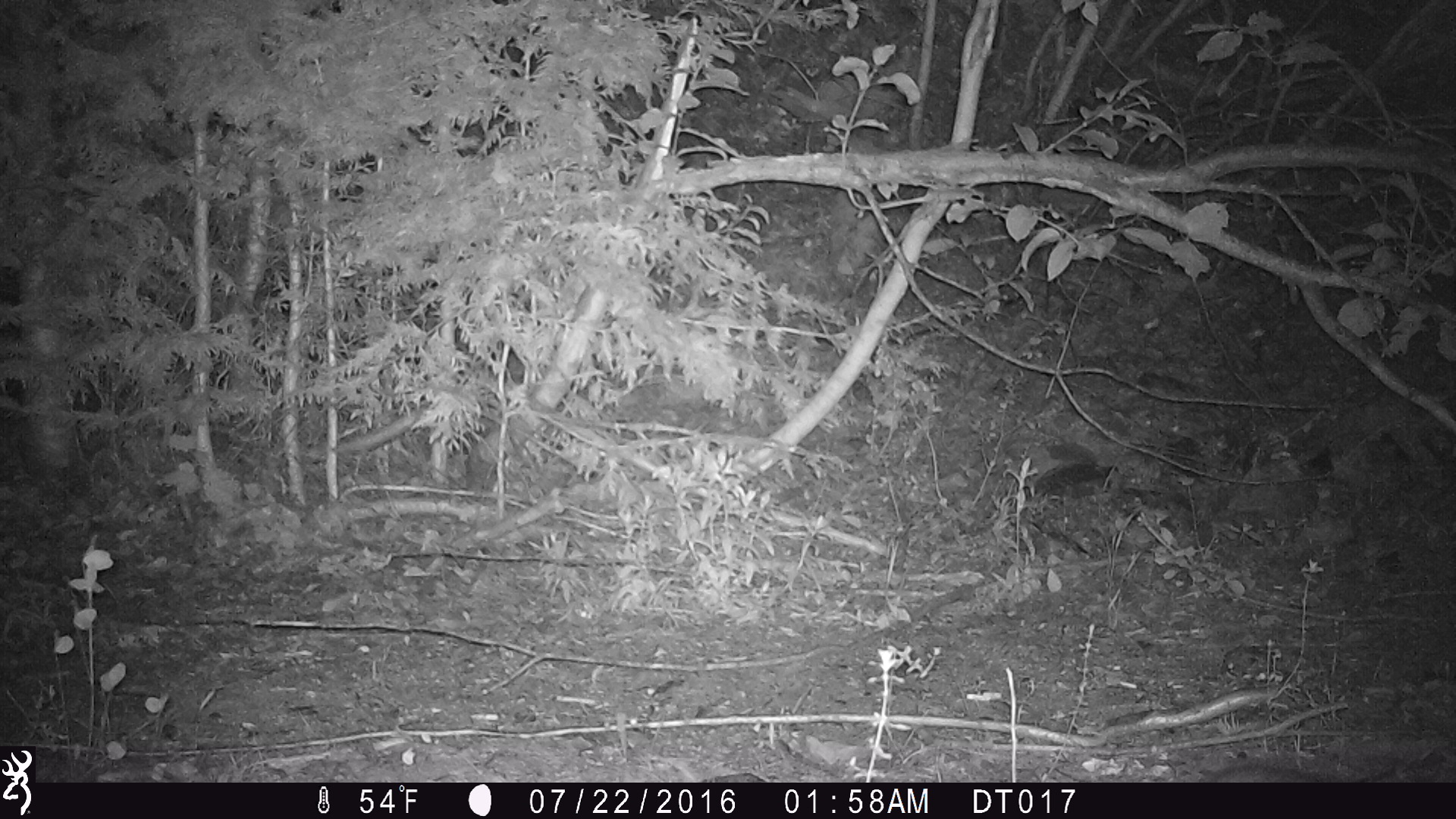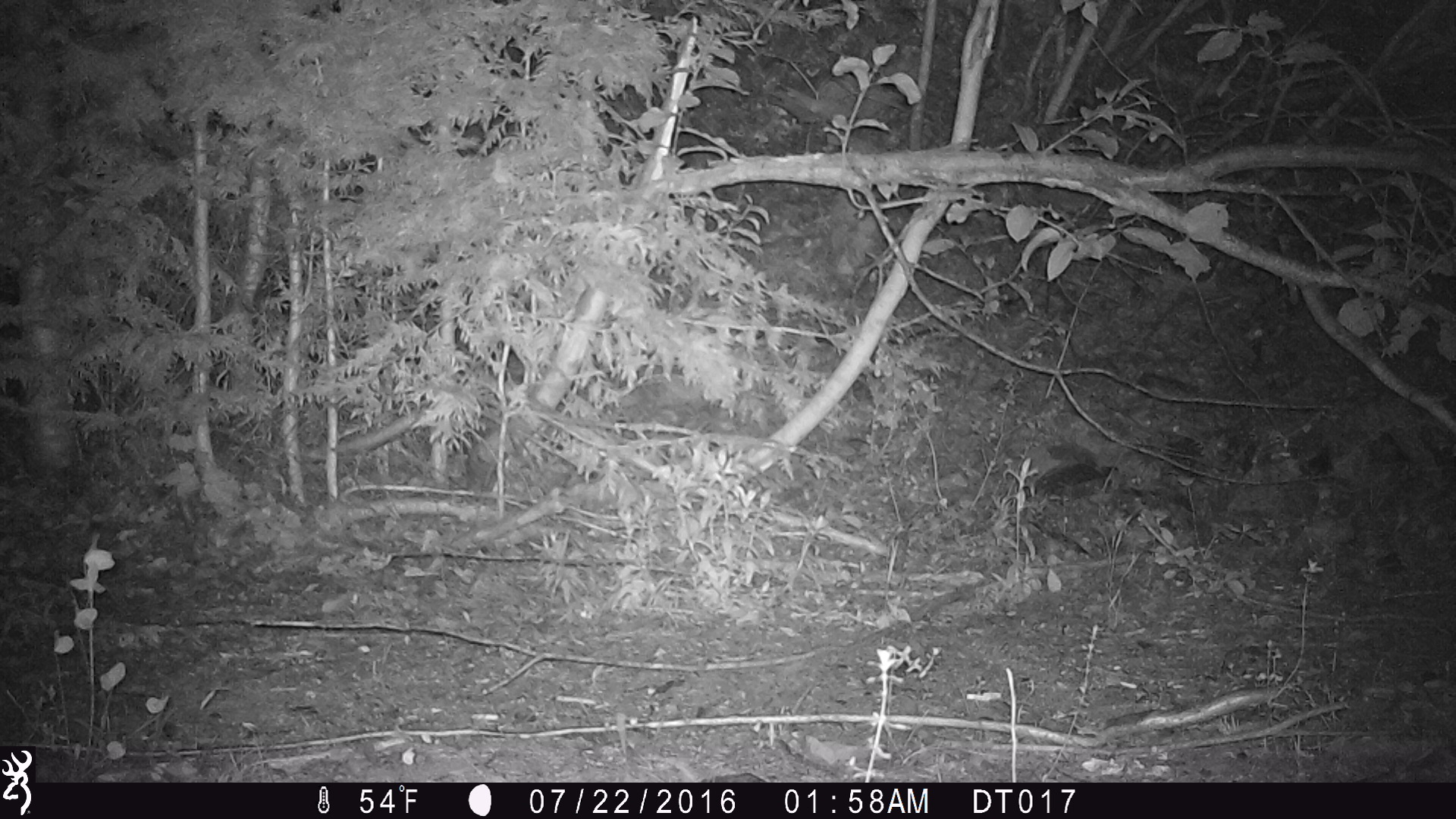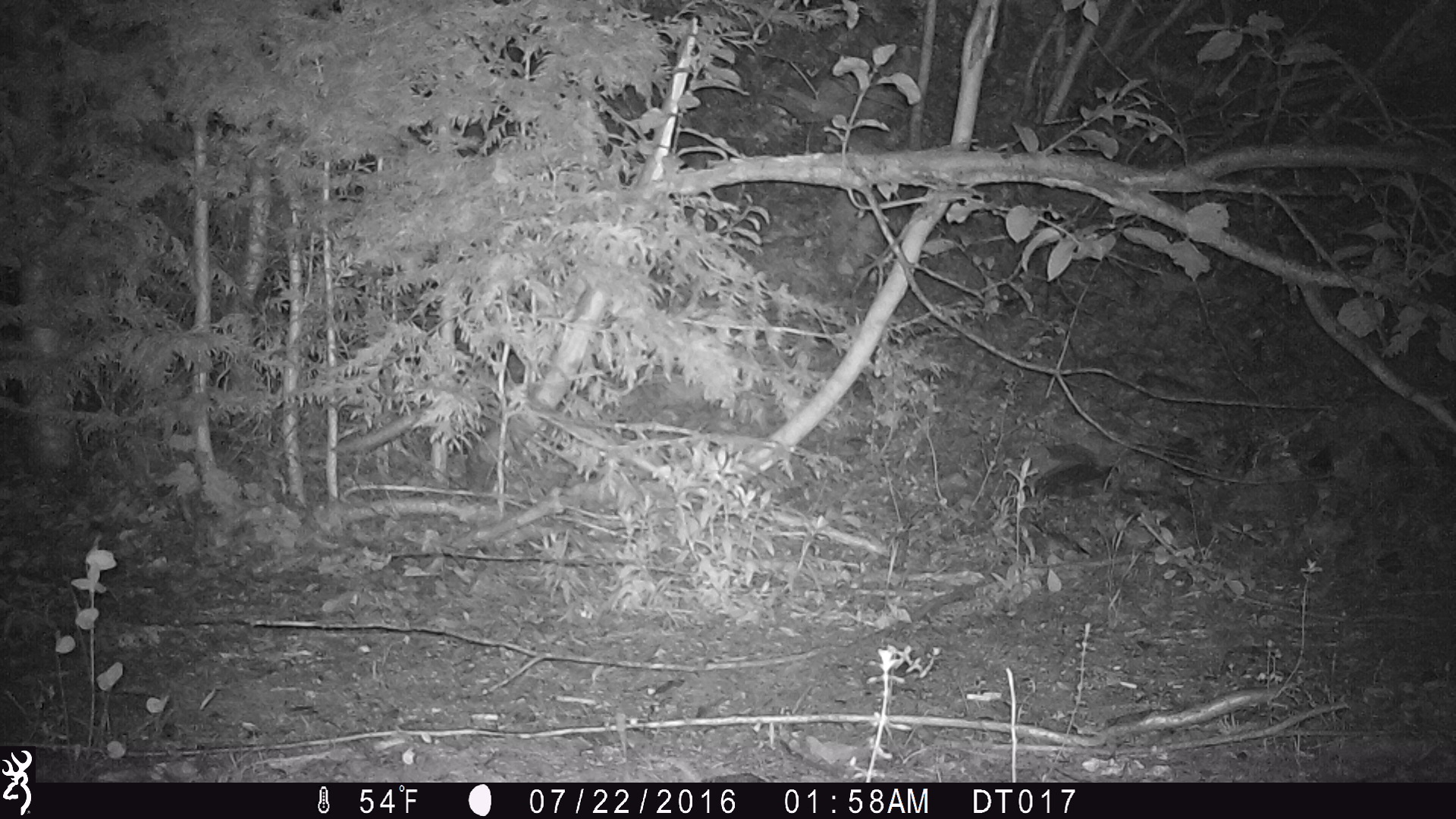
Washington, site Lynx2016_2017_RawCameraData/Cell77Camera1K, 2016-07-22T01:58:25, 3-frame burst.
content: unidentified animal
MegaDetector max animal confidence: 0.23